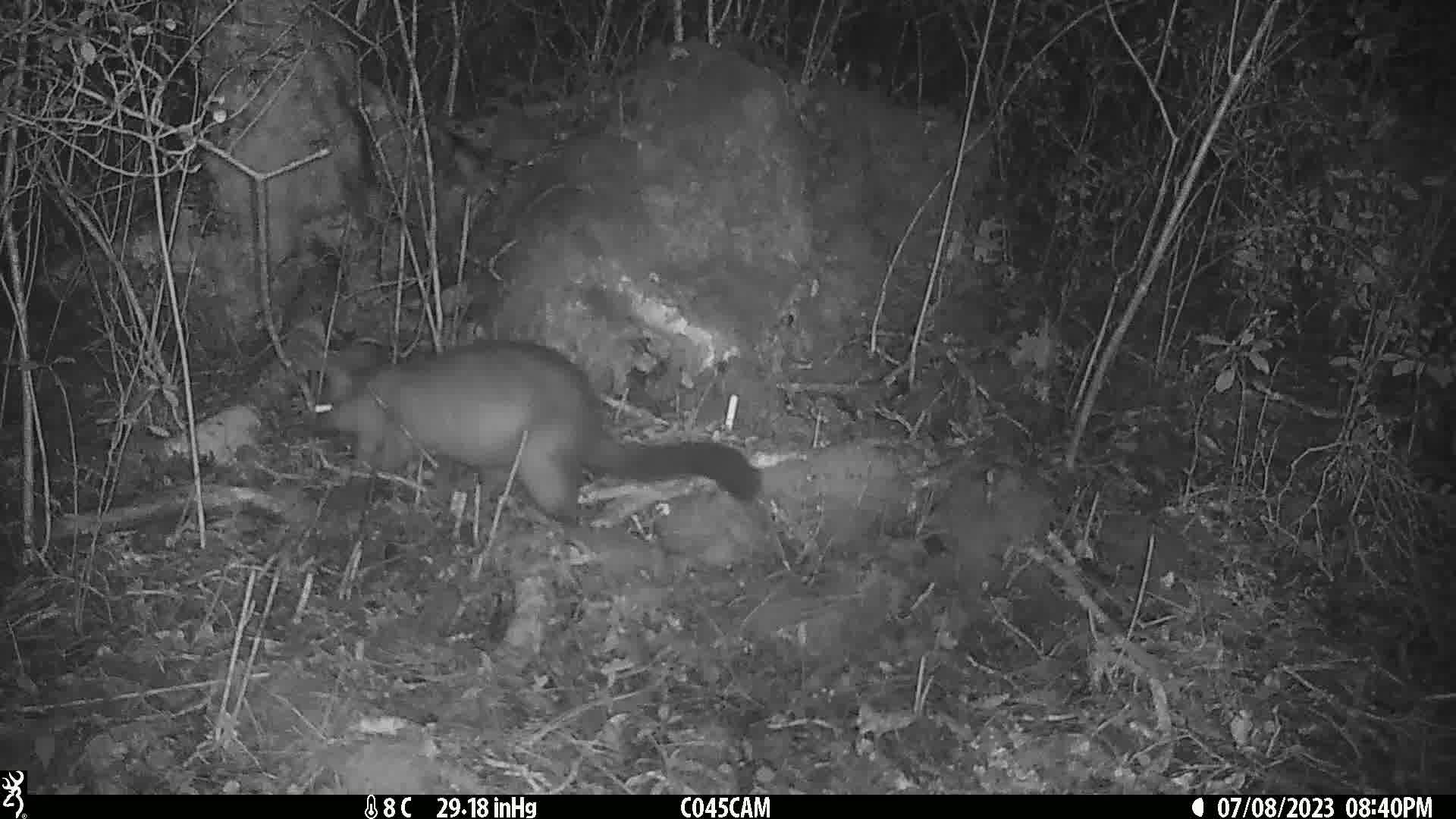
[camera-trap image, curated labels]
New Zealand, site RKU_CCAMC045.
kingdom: Animalia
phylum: Chordata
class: Mammalia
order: Diprotodontia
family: Phalangeridae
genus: Trichosurus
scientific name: Trichosurus vulpecula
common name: common brushtail possum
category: possum